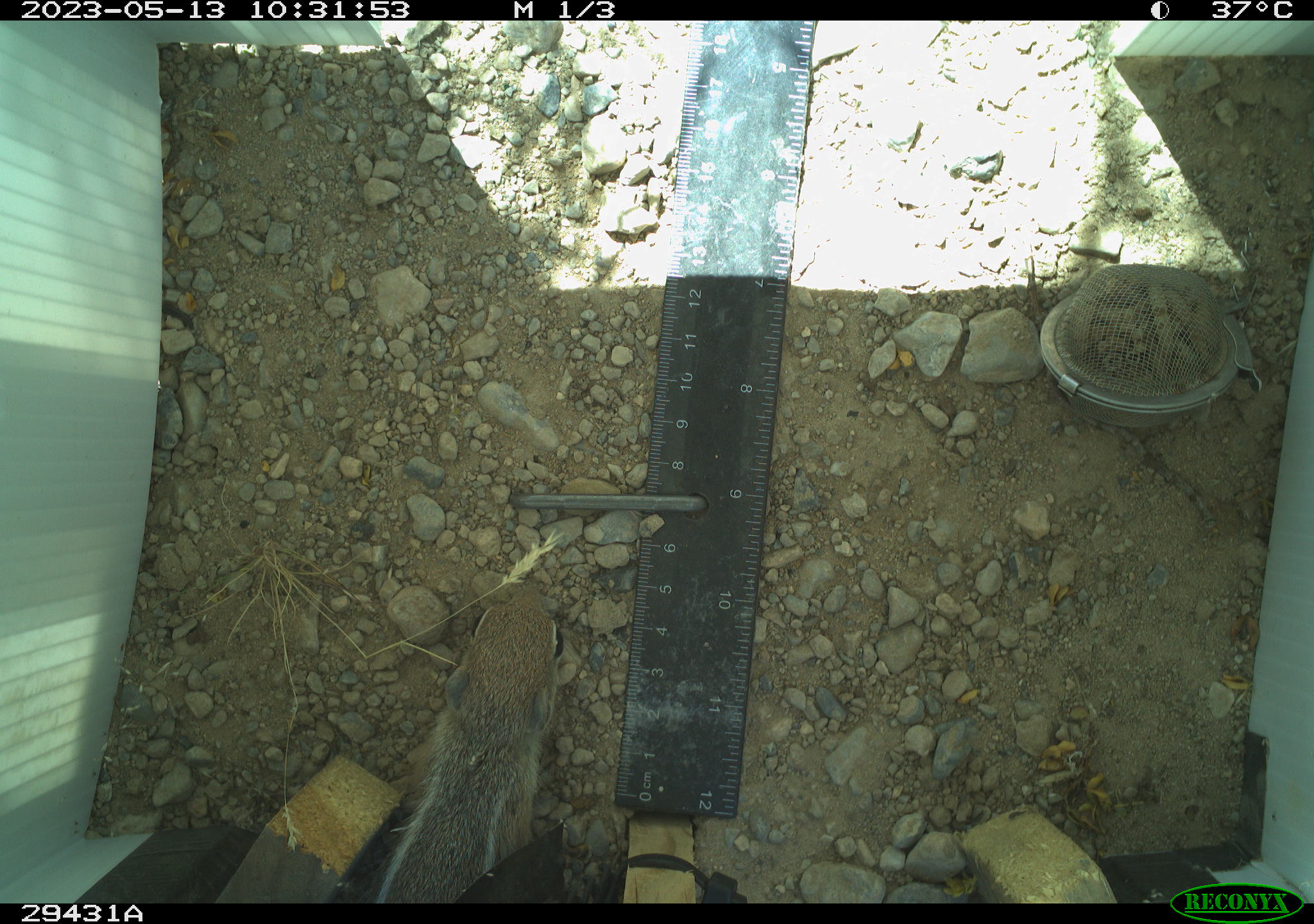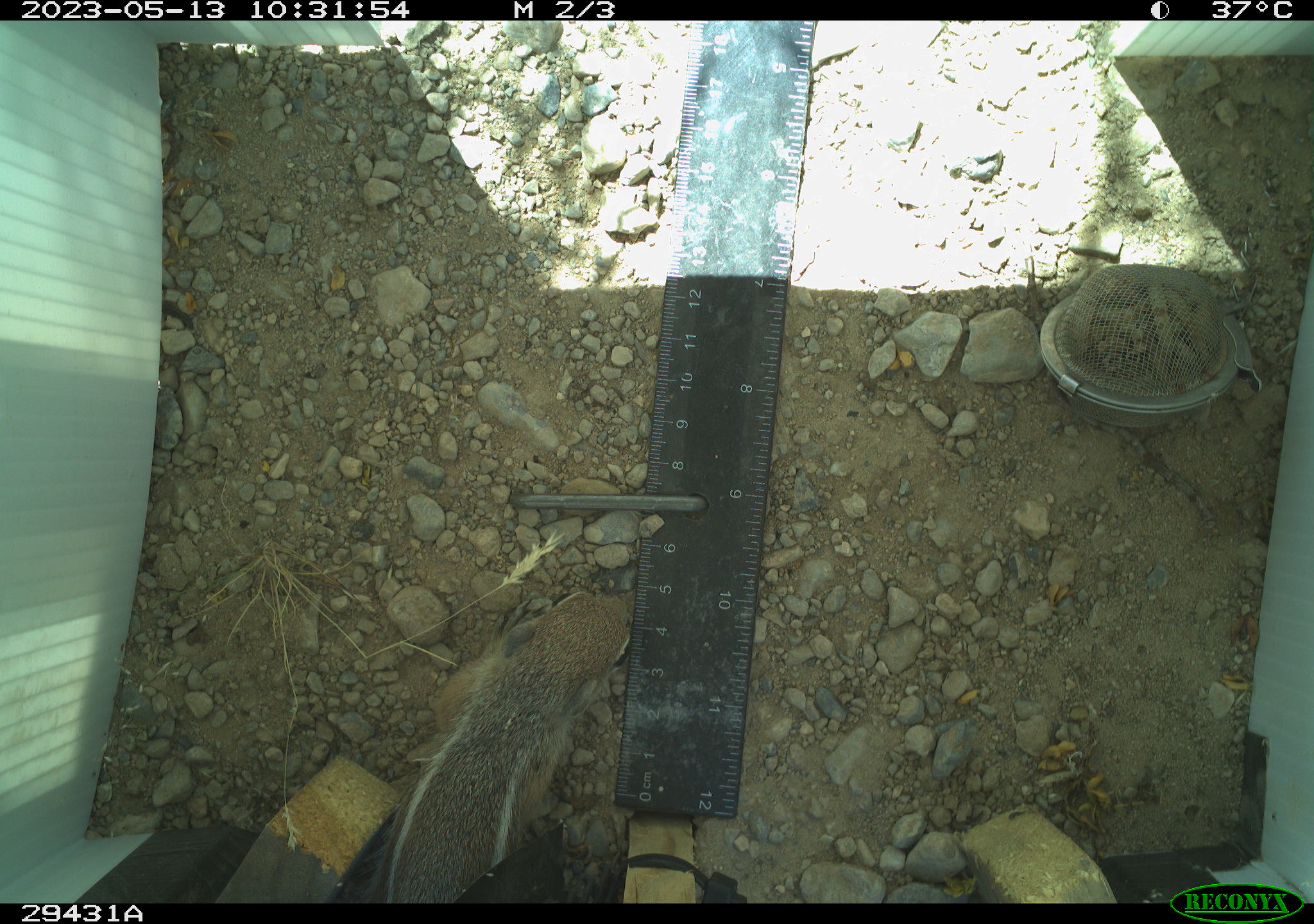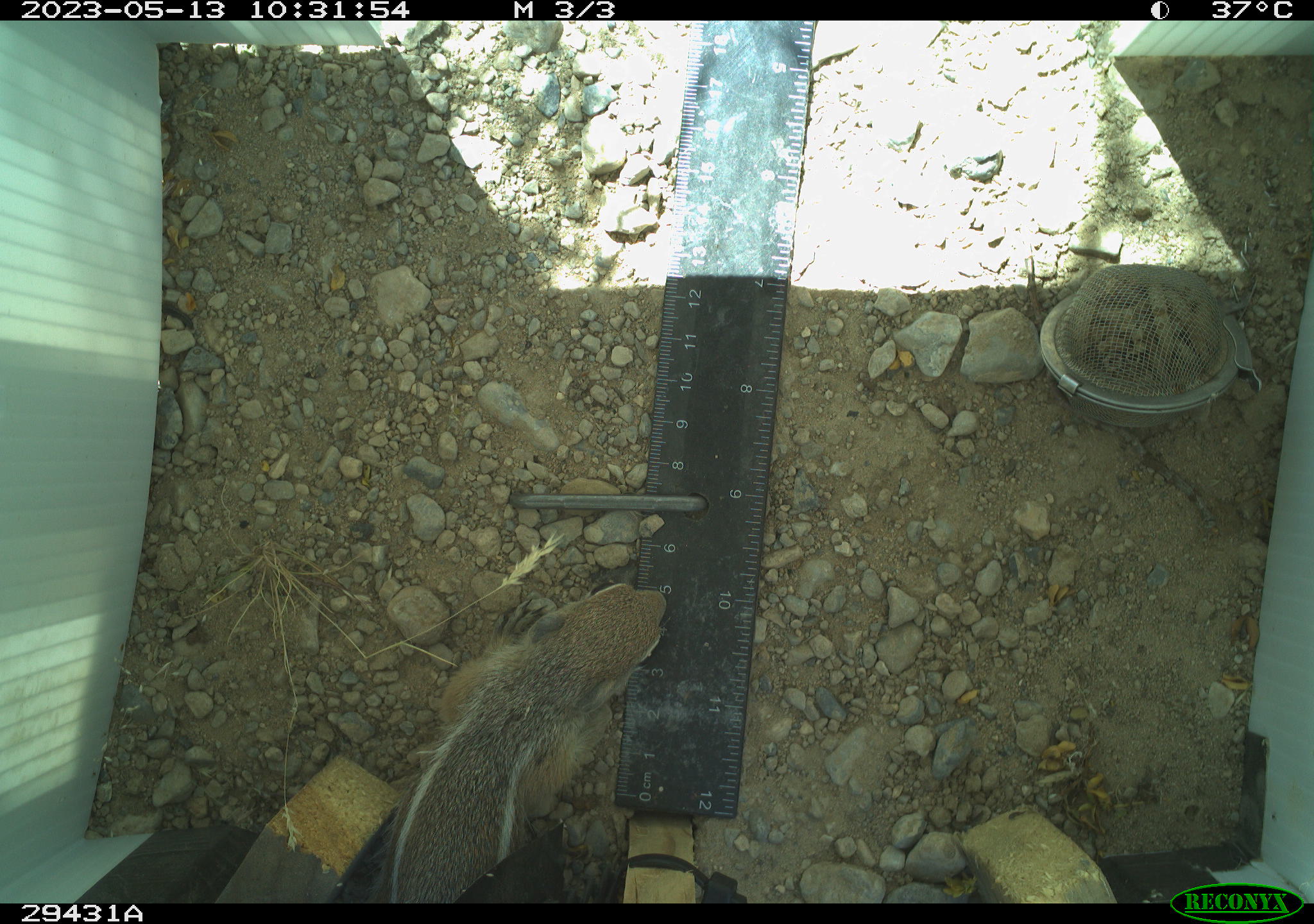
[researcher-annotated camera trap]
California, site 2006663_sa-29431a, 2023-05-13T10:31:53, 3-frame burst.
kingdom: Animalia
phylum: Chordata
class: Mammalia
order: Rodentia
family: Sciuridae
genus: Ammospermophilus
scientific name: Ammospermophilus leucurus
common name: white-tailed antelope squirrel